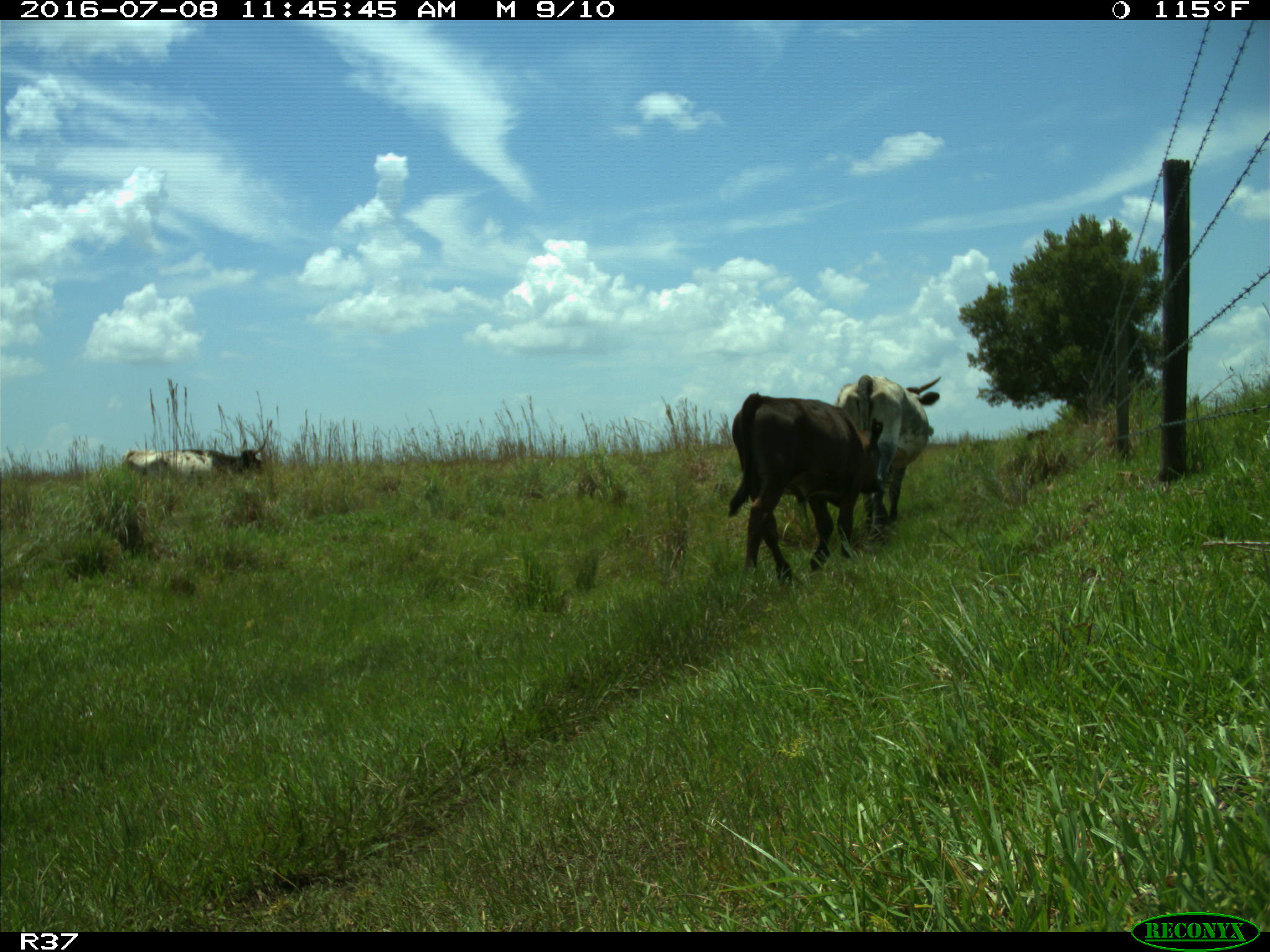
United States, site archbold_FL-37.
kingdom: Animalia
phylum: Chordata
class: Mammalia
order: Artiodactyla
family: Bovidae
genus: Bos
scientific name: Bos taurus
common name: domestic cow